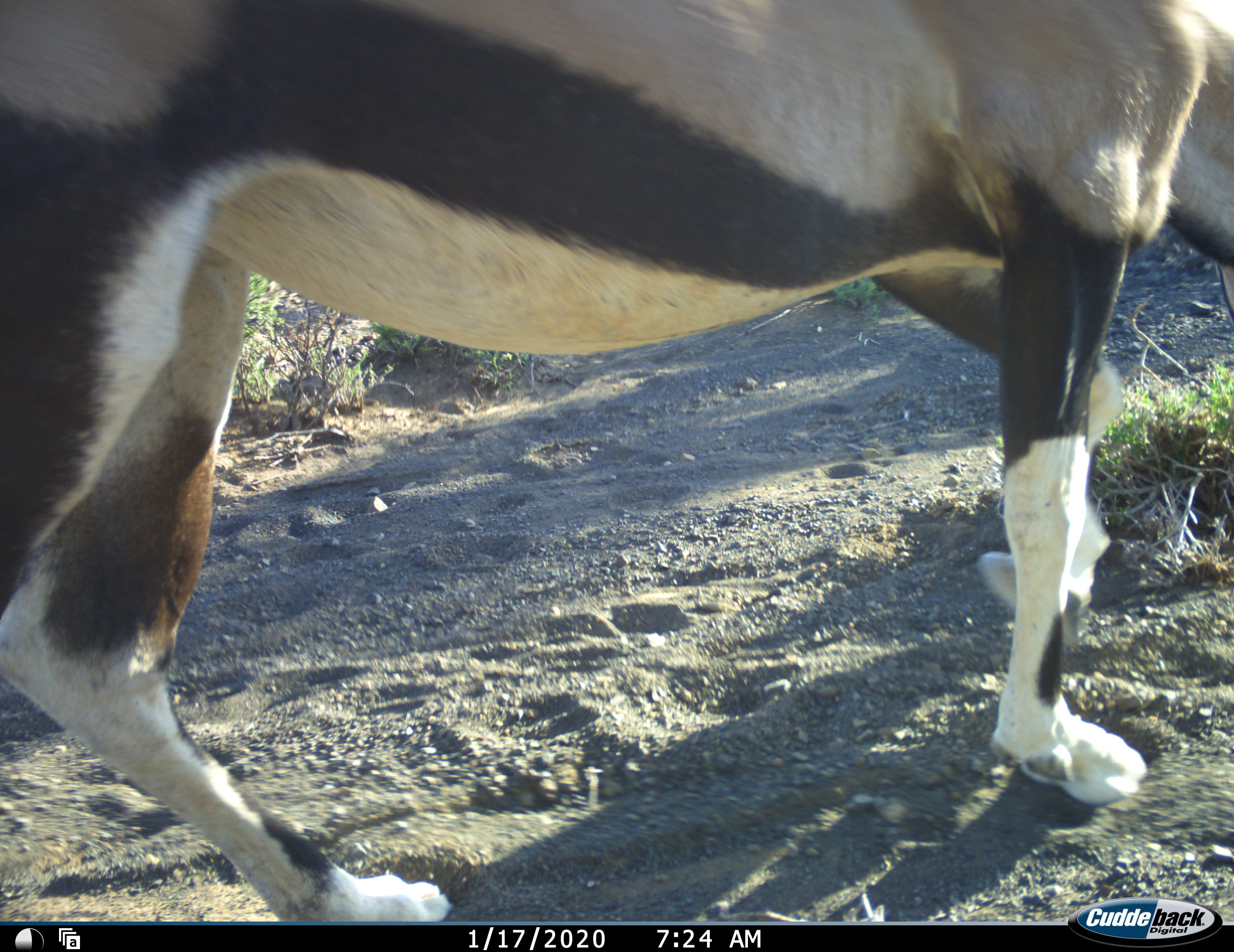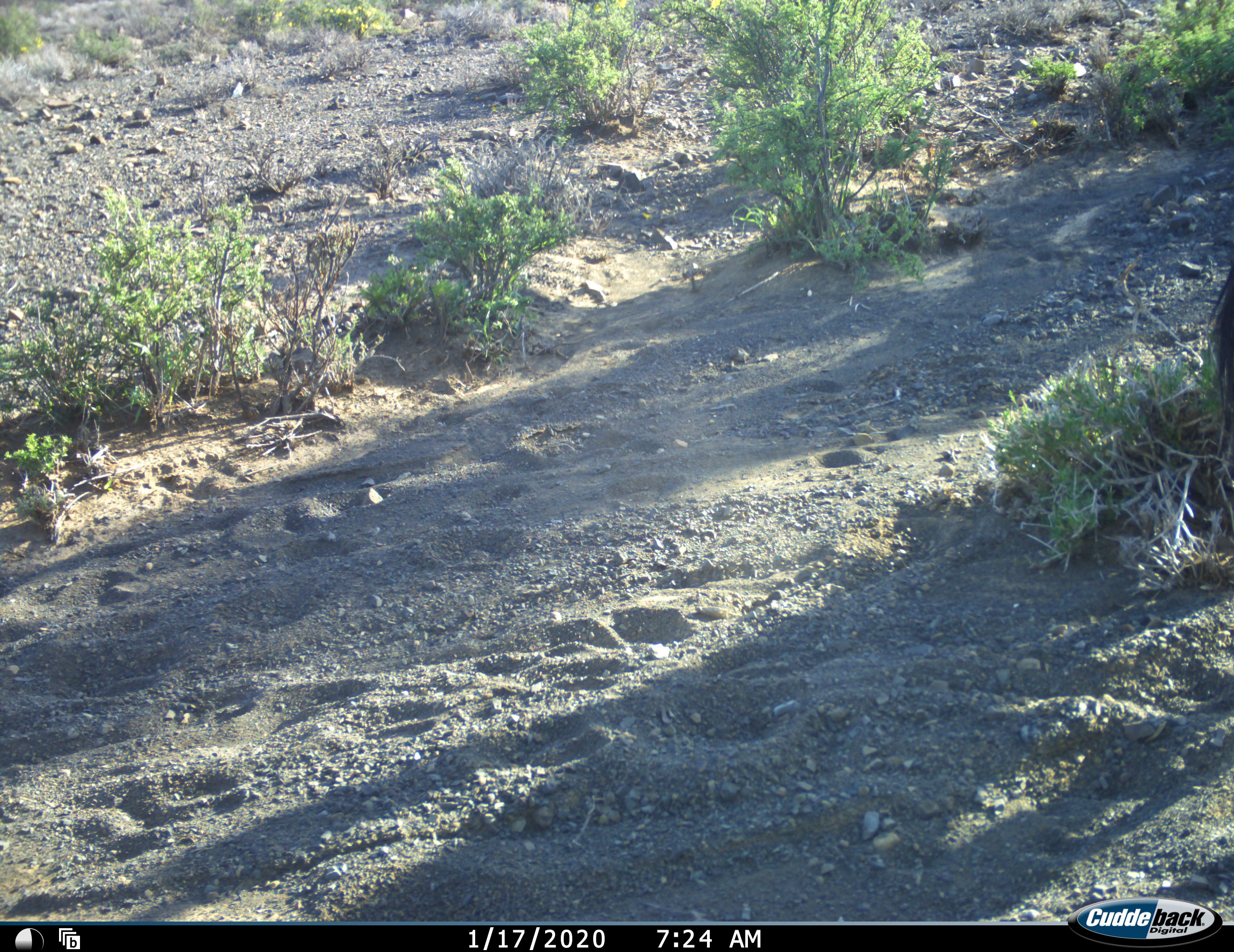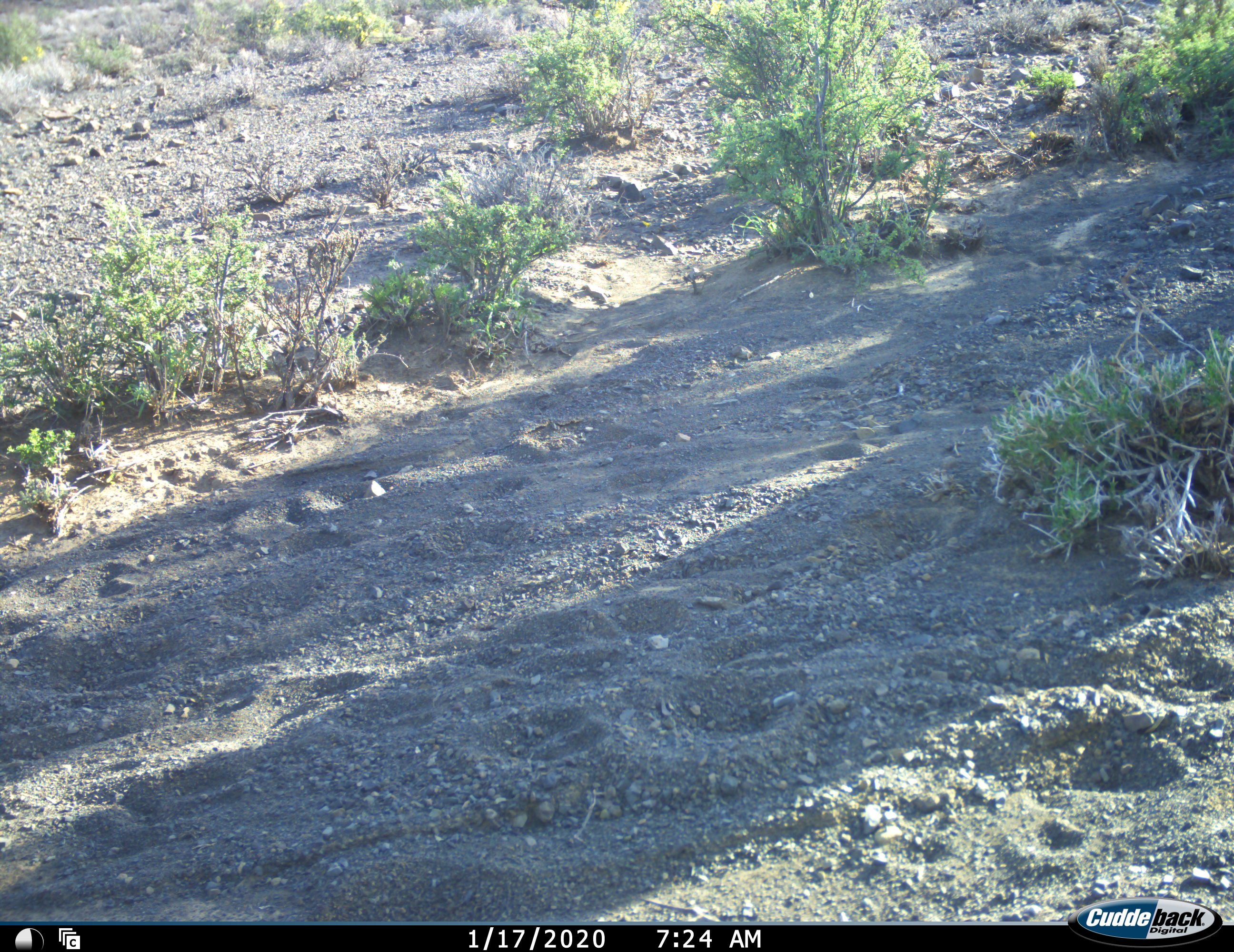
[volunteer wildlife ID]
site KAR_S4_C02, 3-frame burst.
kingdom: Animalia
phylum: Chordata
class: Mammalia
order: Artiodactyla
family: Bovidae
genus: Oryx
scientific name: Oryx gazella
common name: gemsbok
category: oryx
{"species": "oryx (gemsbok) (Oryx gazella)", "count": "1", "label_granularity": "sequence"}